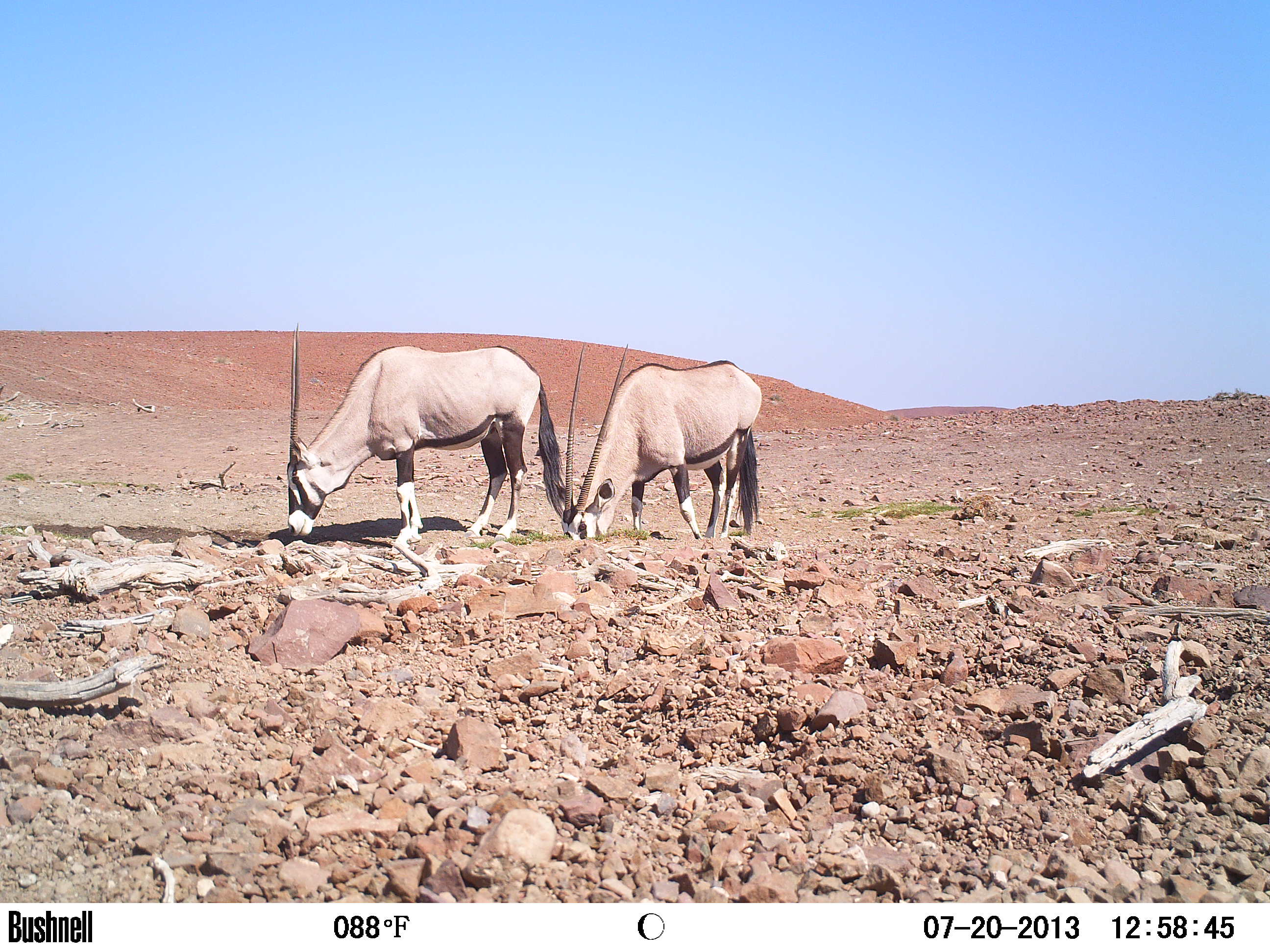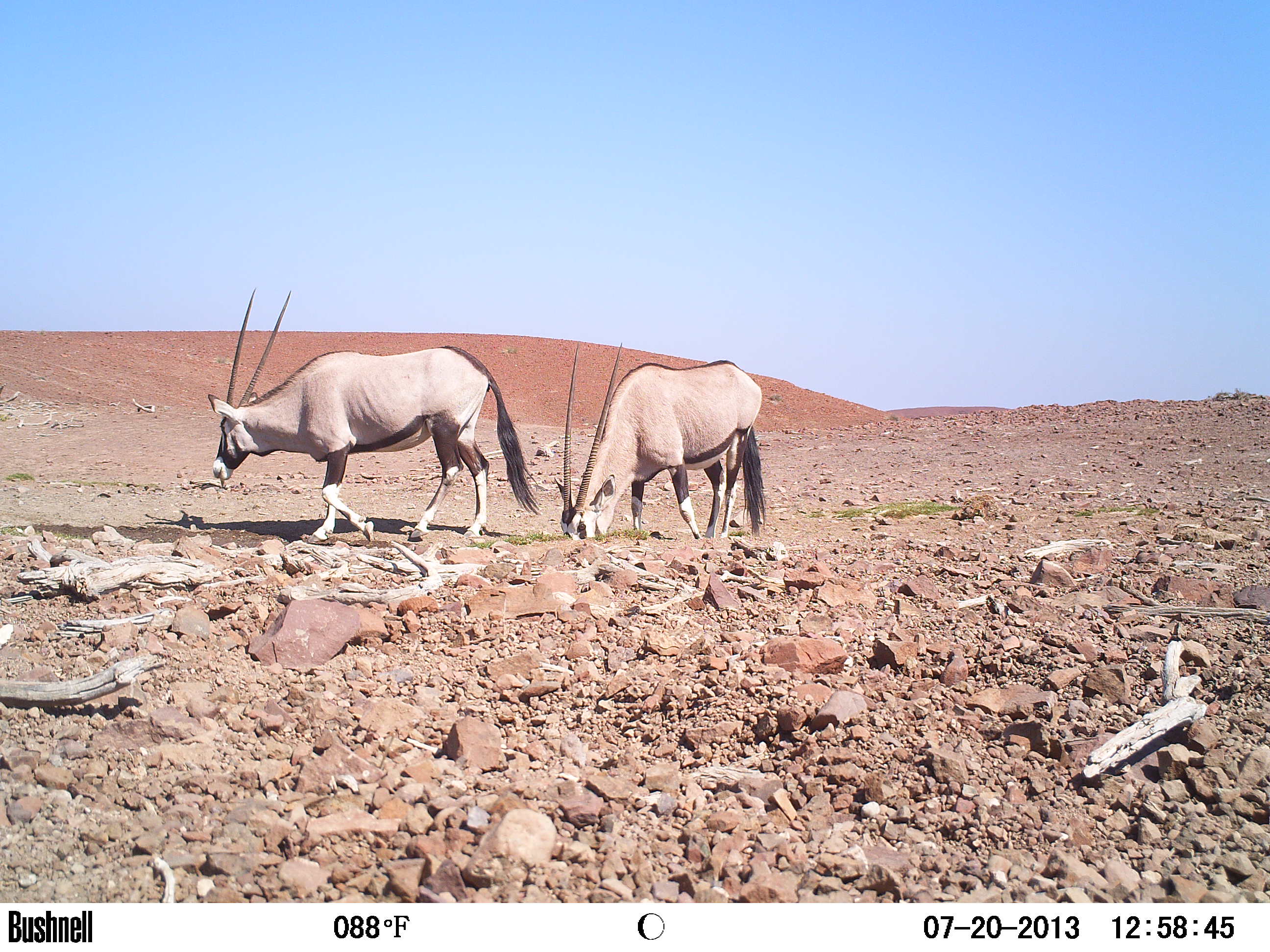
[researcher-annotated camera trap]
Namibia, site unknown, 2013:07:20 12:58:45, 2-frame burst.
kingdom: Animalia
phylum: Chordata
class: Mammalia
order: Artiodactyla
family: Bovidae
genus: Oryx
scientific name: Oryx gazella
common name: gemsbok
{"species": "Oryx gazella (gemsbok)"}